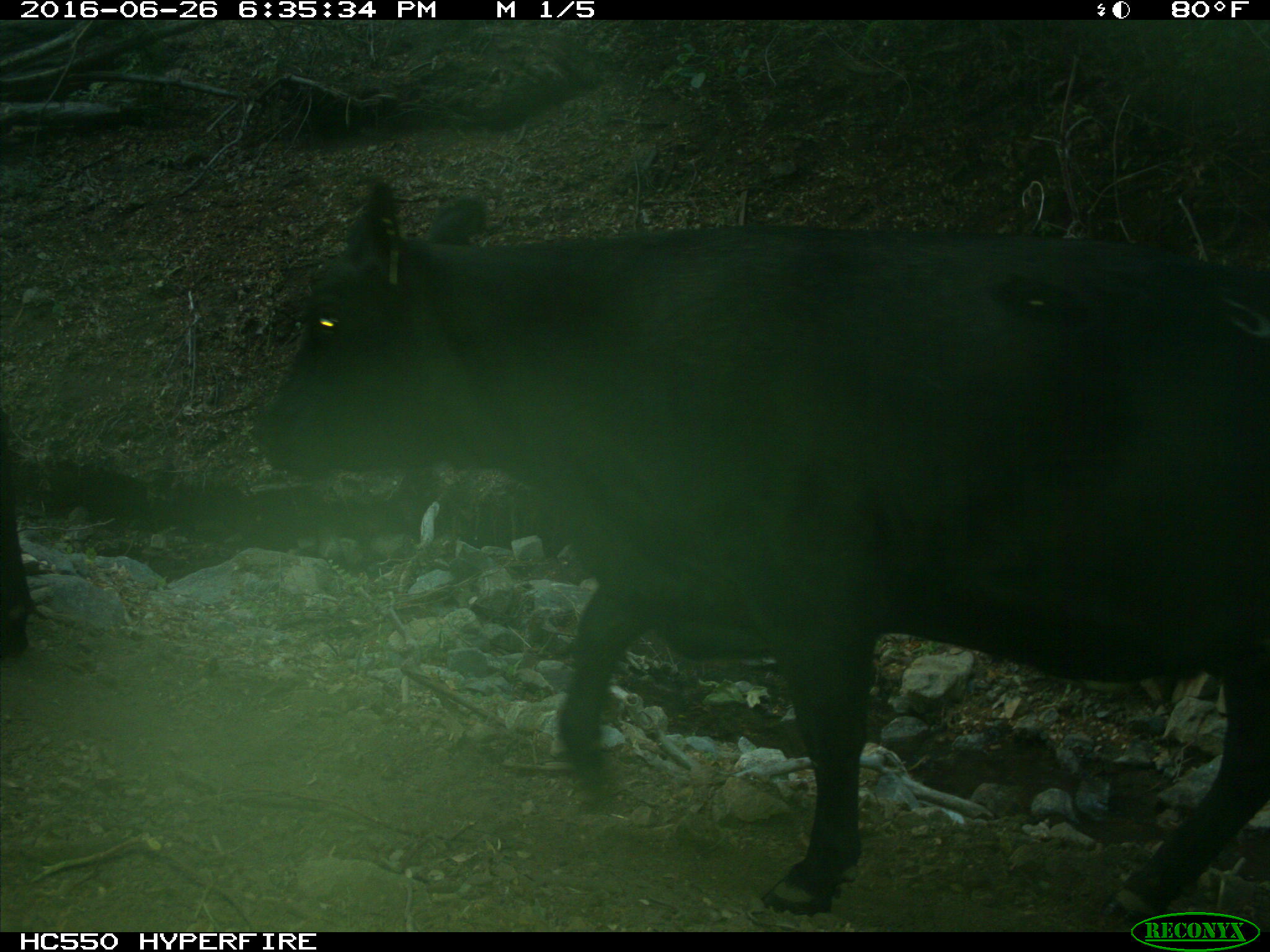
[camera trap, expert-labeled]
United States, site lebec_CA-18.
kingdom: Animalia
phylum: Chordata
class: Mammalia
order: Artiodactyla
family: Bovidae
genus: Bos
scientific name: Bos taurus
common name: domestic cow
Bos taurus (domestic cow).